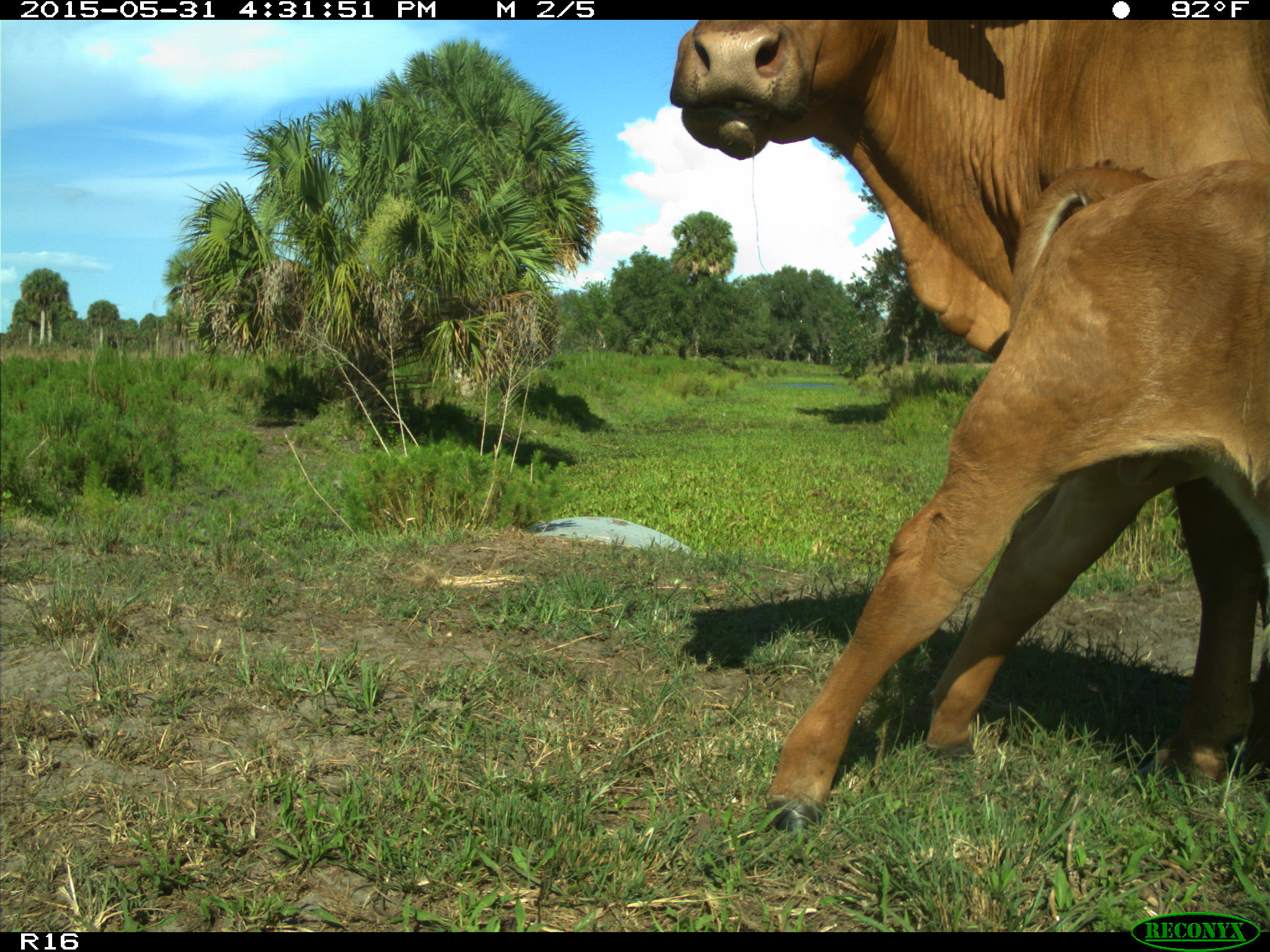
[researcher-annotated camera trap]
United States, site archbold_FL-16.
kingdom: Animalia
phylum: Chordata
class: Mammalia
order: Artiodactyla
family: Bovidae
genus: Bos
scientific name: Bos taurus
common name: domestic cow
Bos taurus (domestic cow).